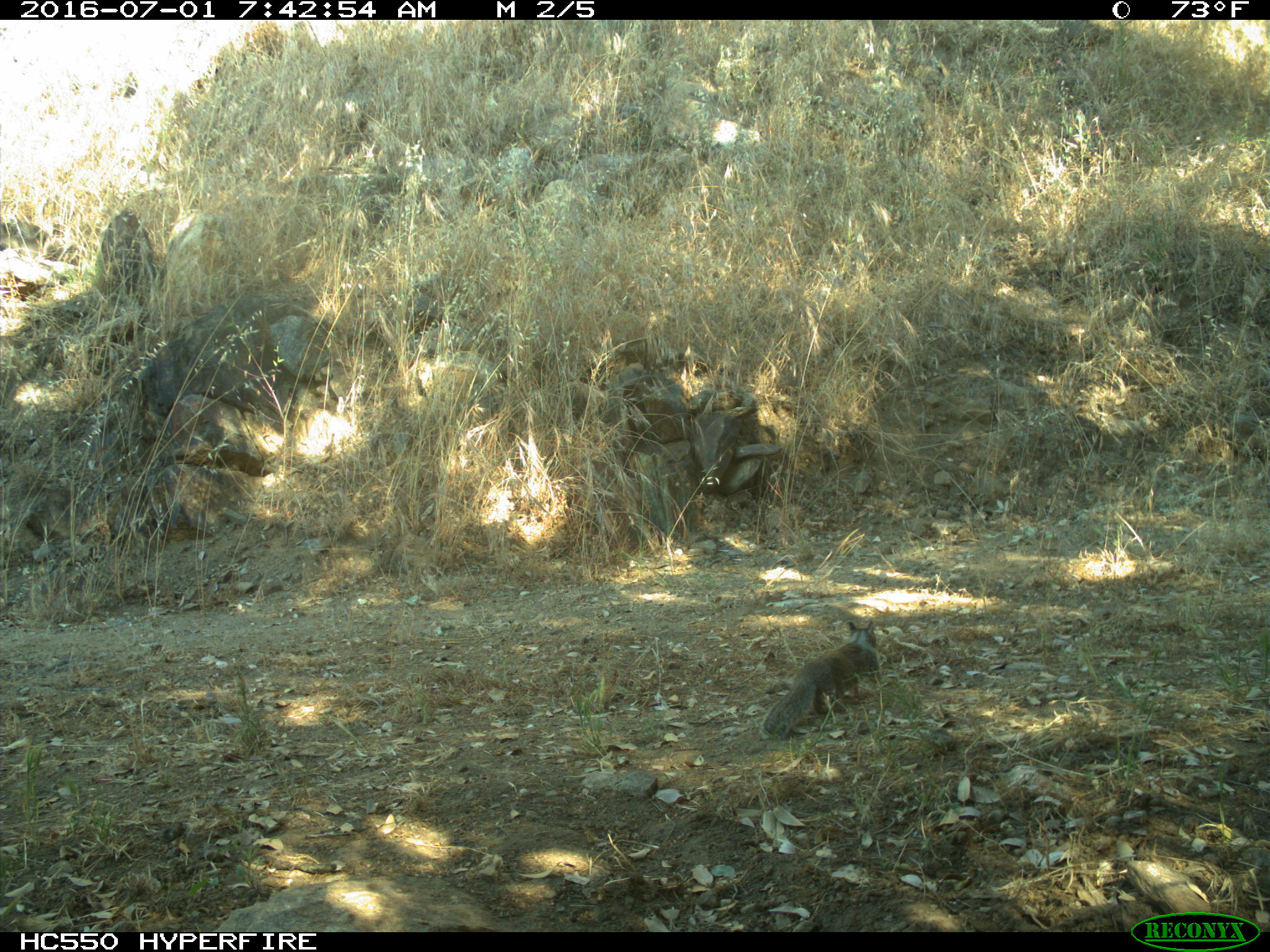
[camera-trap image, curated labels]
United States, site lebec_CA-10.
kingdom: Animalia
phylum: Chordata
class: Mammalia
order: Rodentia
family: Sciuridae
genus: Otospermophilus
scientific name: Otospermophilus beecheyi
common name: california ground squirrel